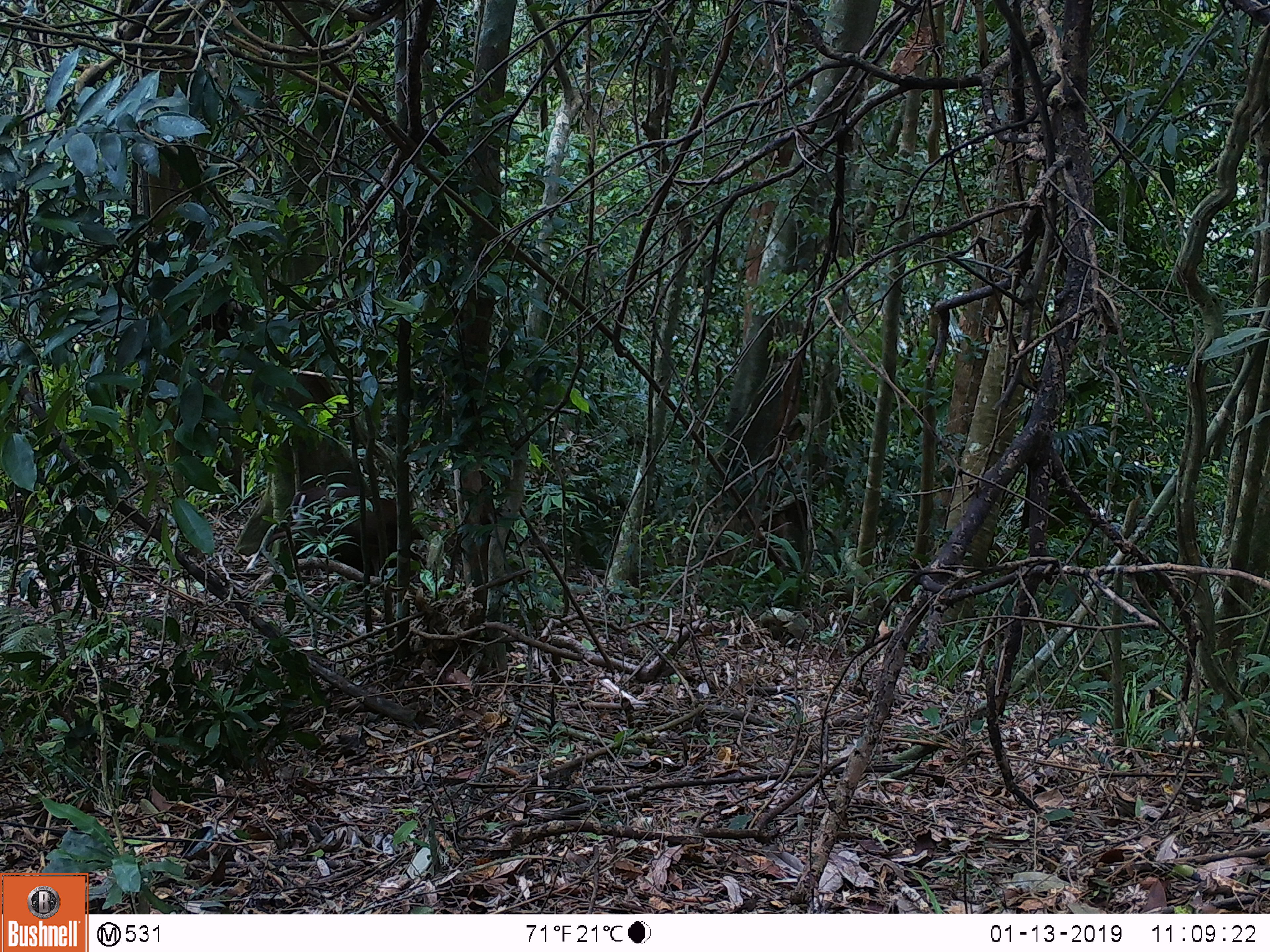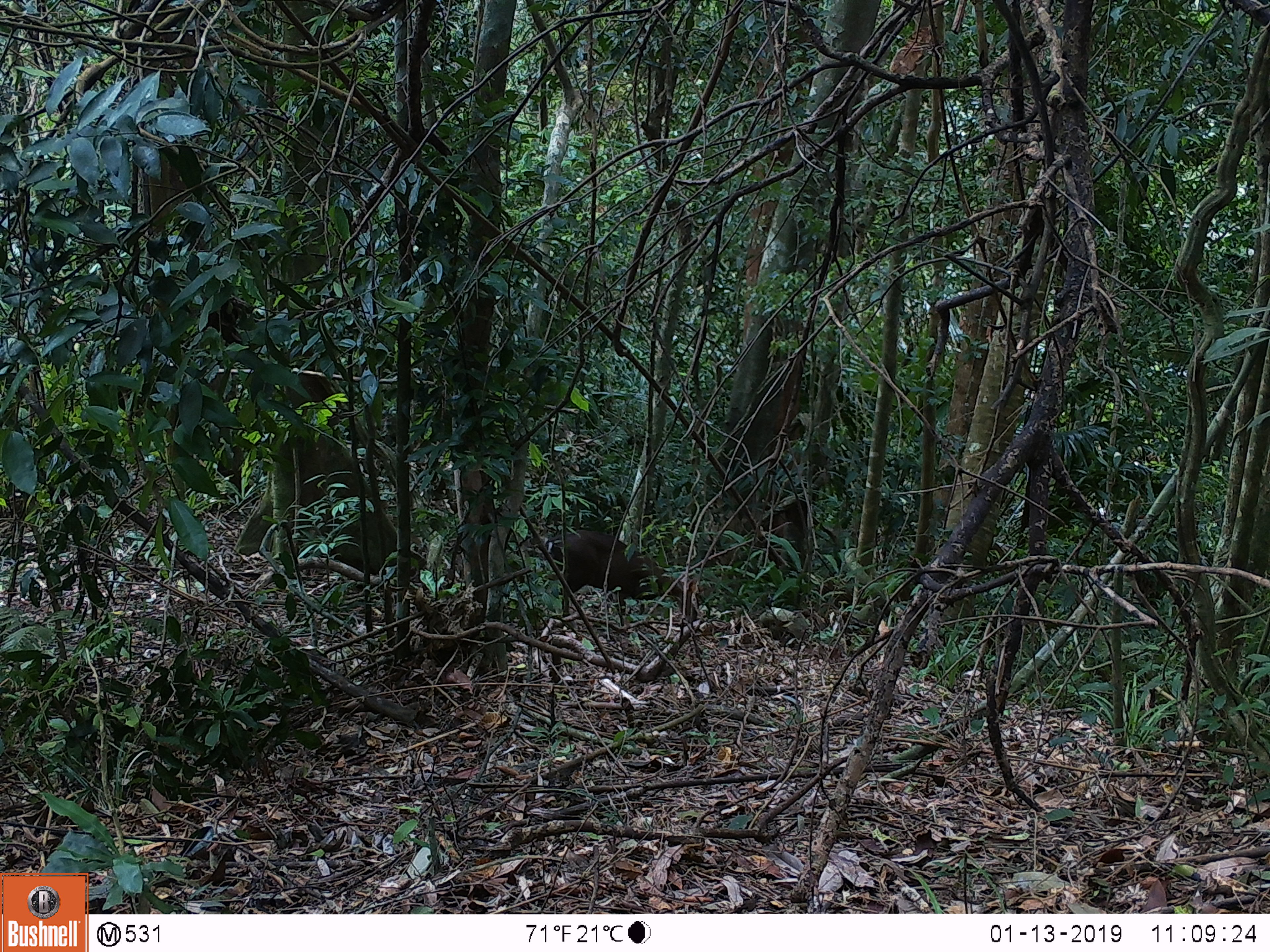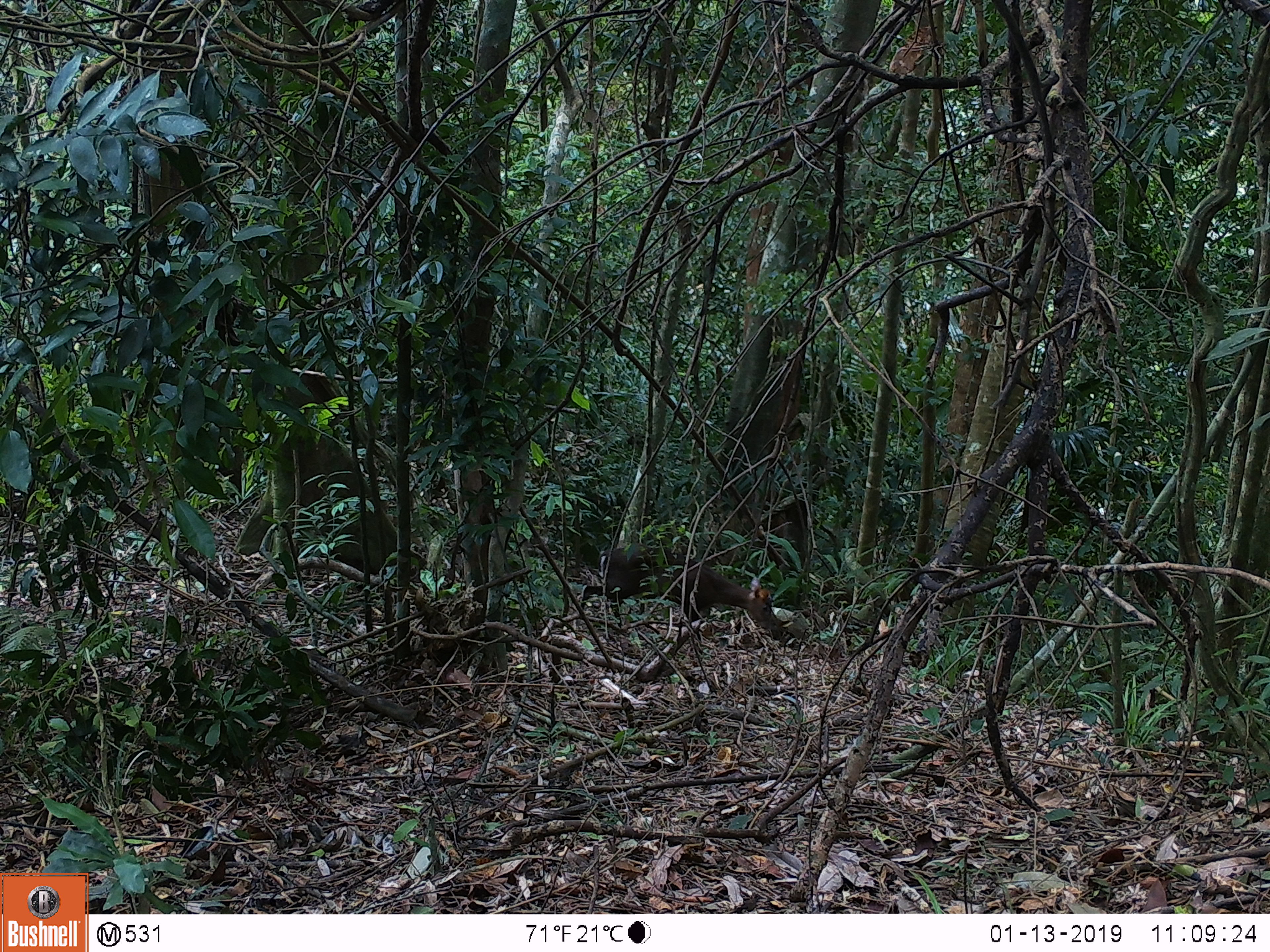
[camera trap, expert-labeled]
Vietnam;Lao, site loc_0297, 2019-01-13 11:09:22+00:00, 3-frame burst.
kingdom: Animalia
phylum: Chordata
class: Mammalia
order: Artiodactyla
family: Cervidae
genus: Muntiacus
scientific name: Muntiacus rooseveltorum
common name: roosevelt's muntjac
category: roosevelts muntjac group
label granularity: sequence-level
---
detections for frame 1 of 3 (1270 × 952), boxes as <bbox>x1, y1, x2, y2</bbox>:
roosevelts muntjac group: <bbox>292, 484, 460, 592</bbox>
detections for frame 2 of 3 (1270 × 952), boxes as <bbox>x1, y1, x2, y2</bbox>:
roosevelts muntjac group: <bbox>545, 530, 699, 626</bbox>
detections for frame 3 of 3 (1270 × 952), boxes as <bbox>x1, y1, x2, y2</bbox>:
roosevelts muntjac group: <bbox>580, 543, 780, 655</bbox>